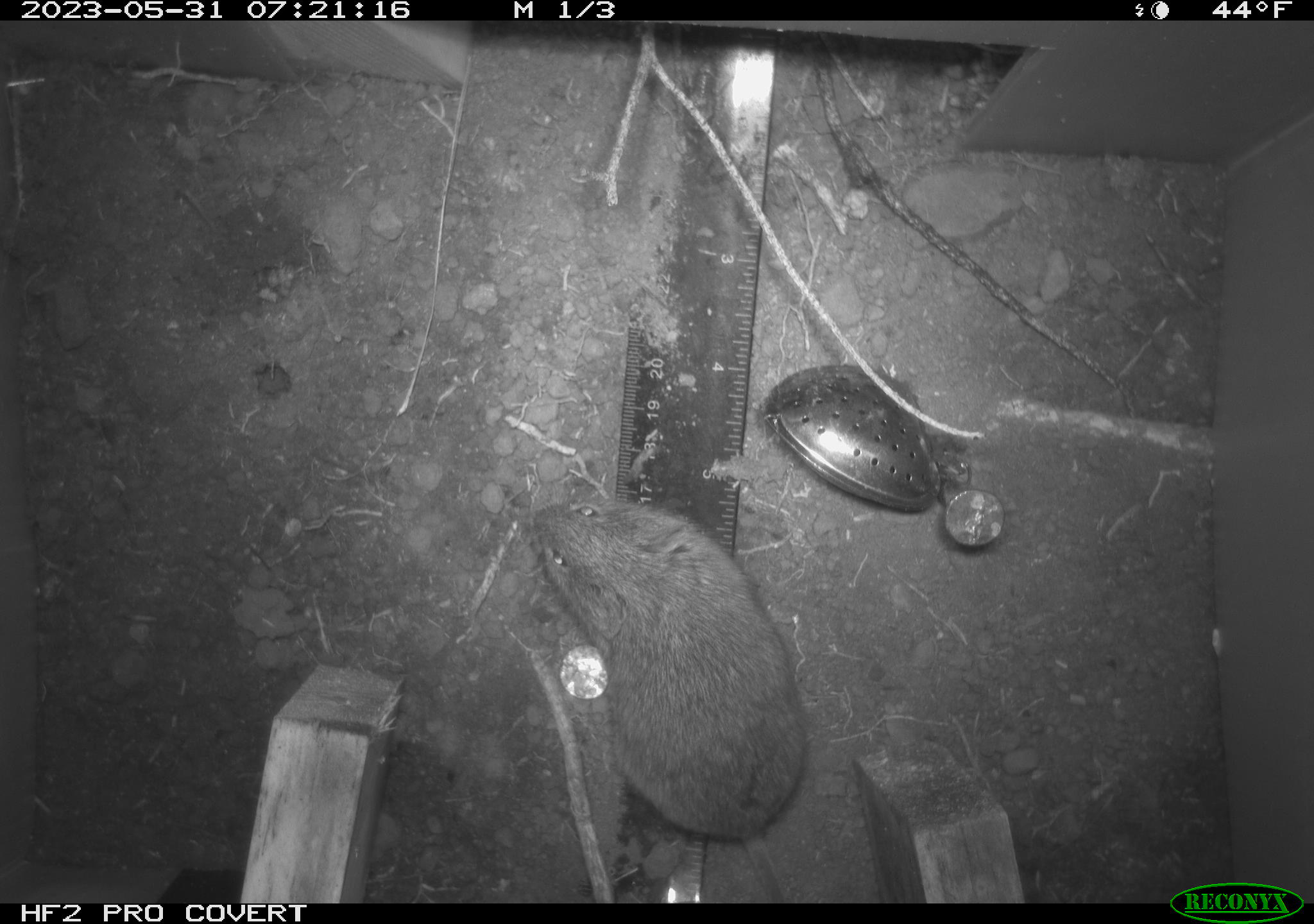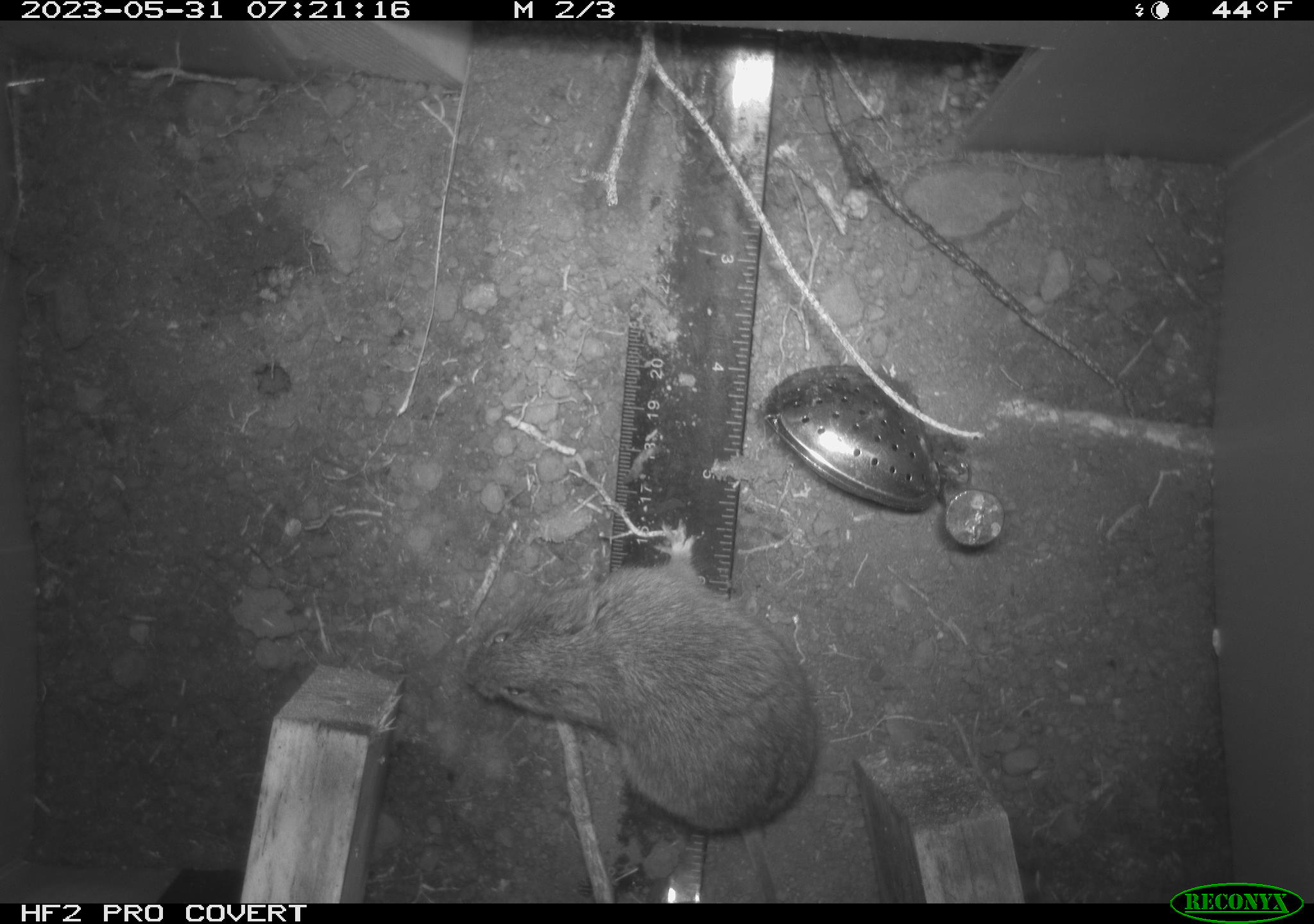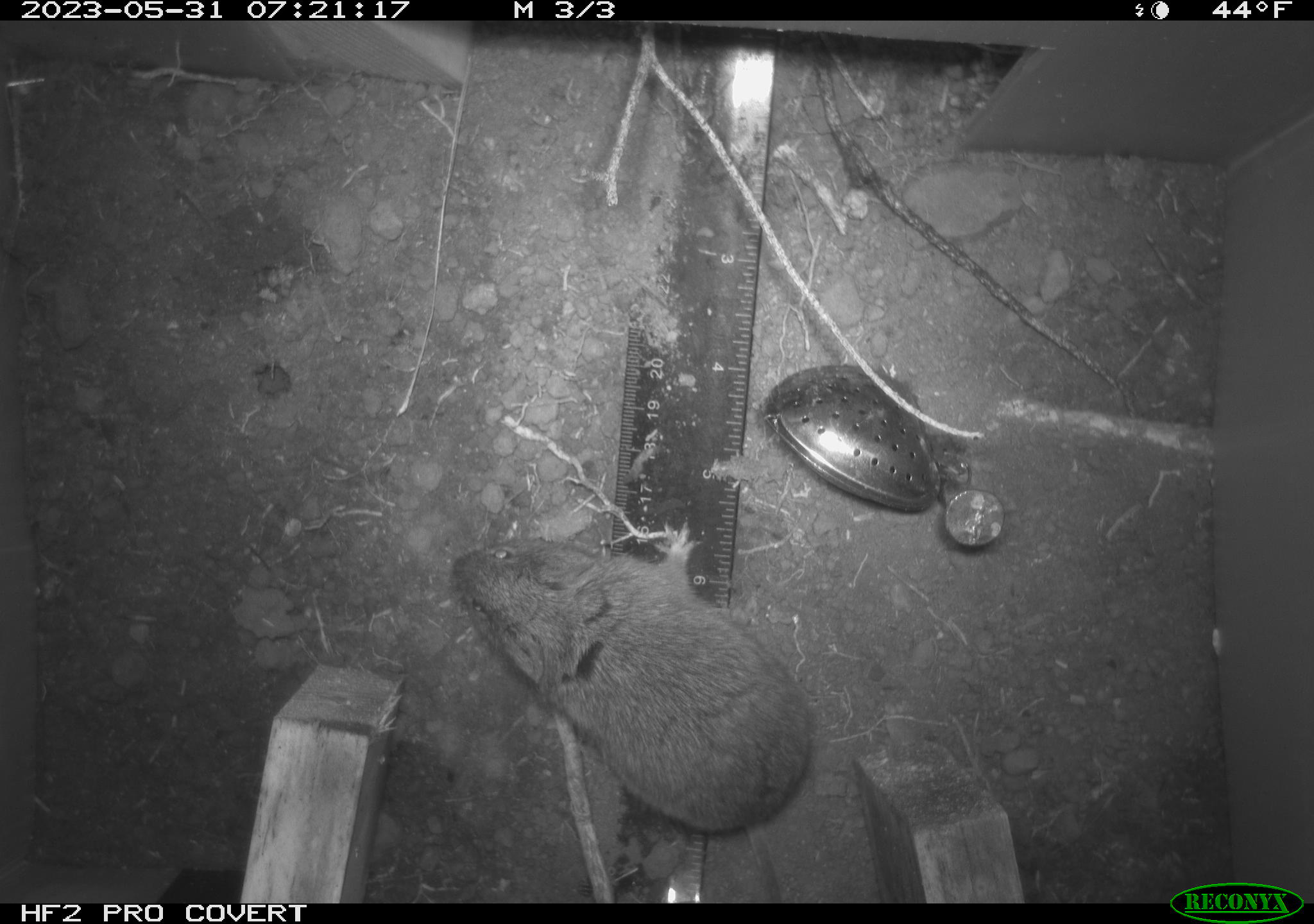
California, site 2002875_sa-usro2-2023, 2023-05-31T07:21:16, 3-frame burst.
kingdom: Animalia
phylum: Chordata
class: Mammalia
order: Rodentia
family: Cricetidae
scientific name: Arvicolinae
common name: voles, lemmings, and muskrats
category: arvicolinae subfamily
Arvicolinae subfamily (voles, lemmings, and muskrats) (Arvicolinae).